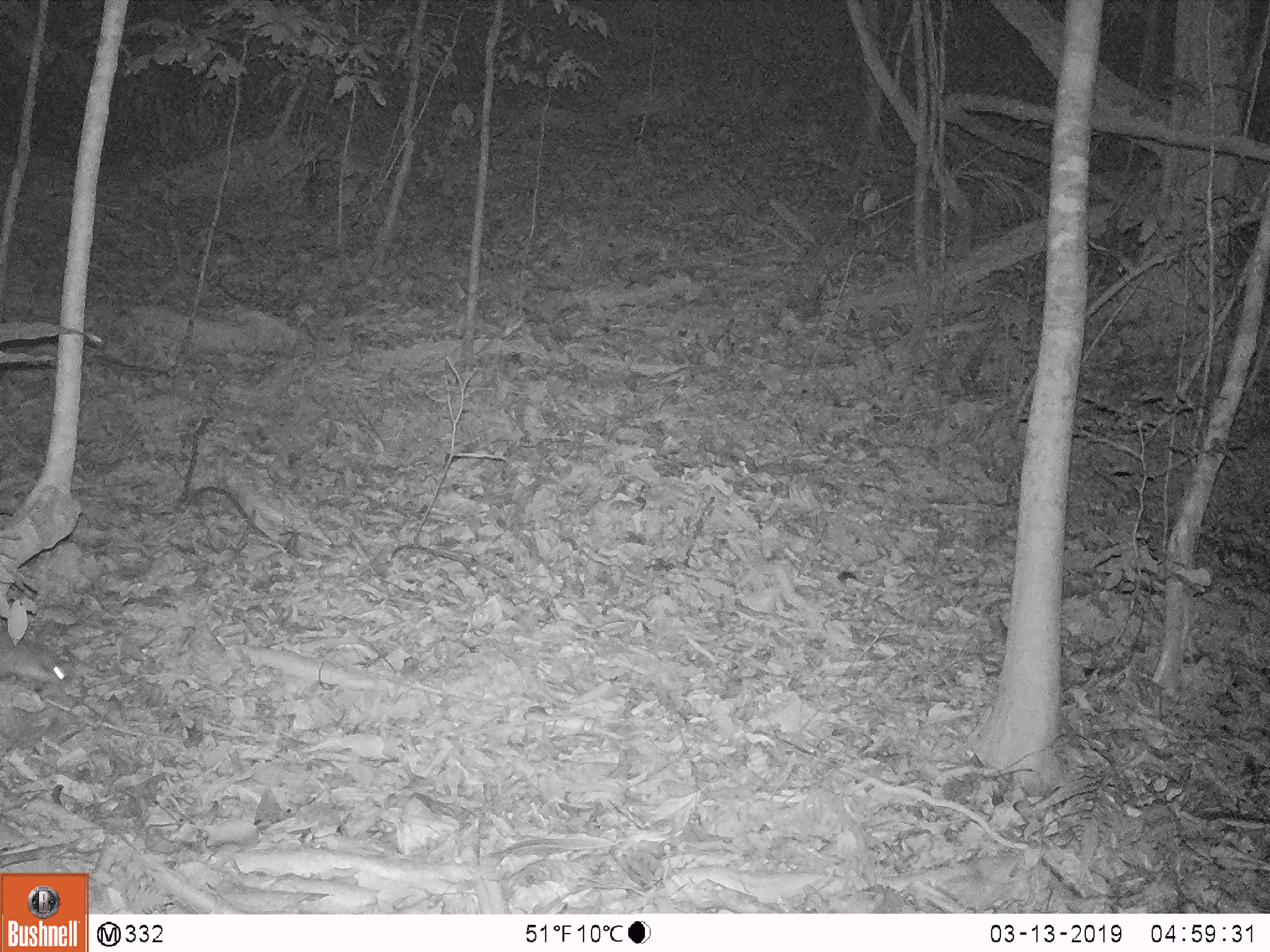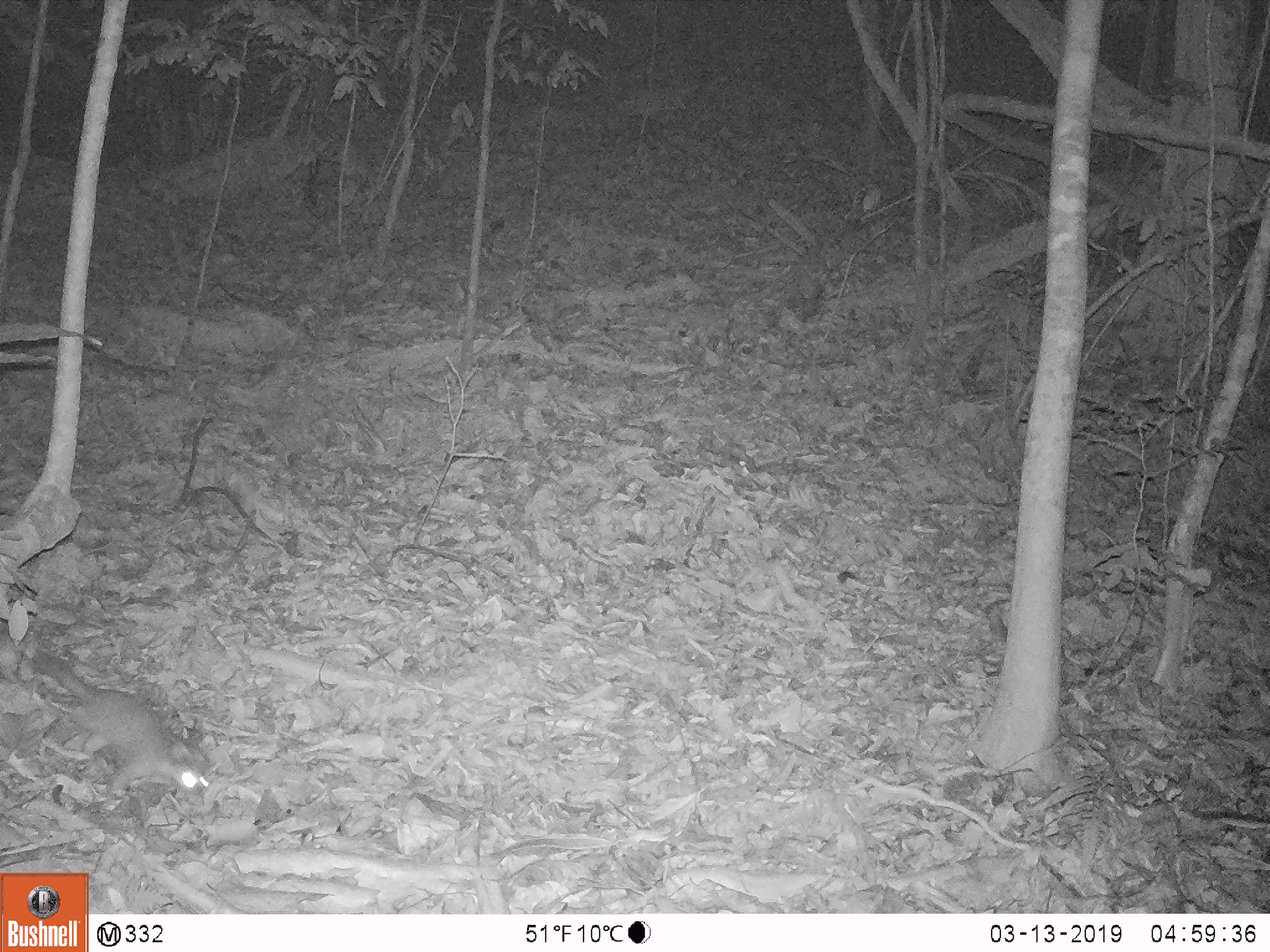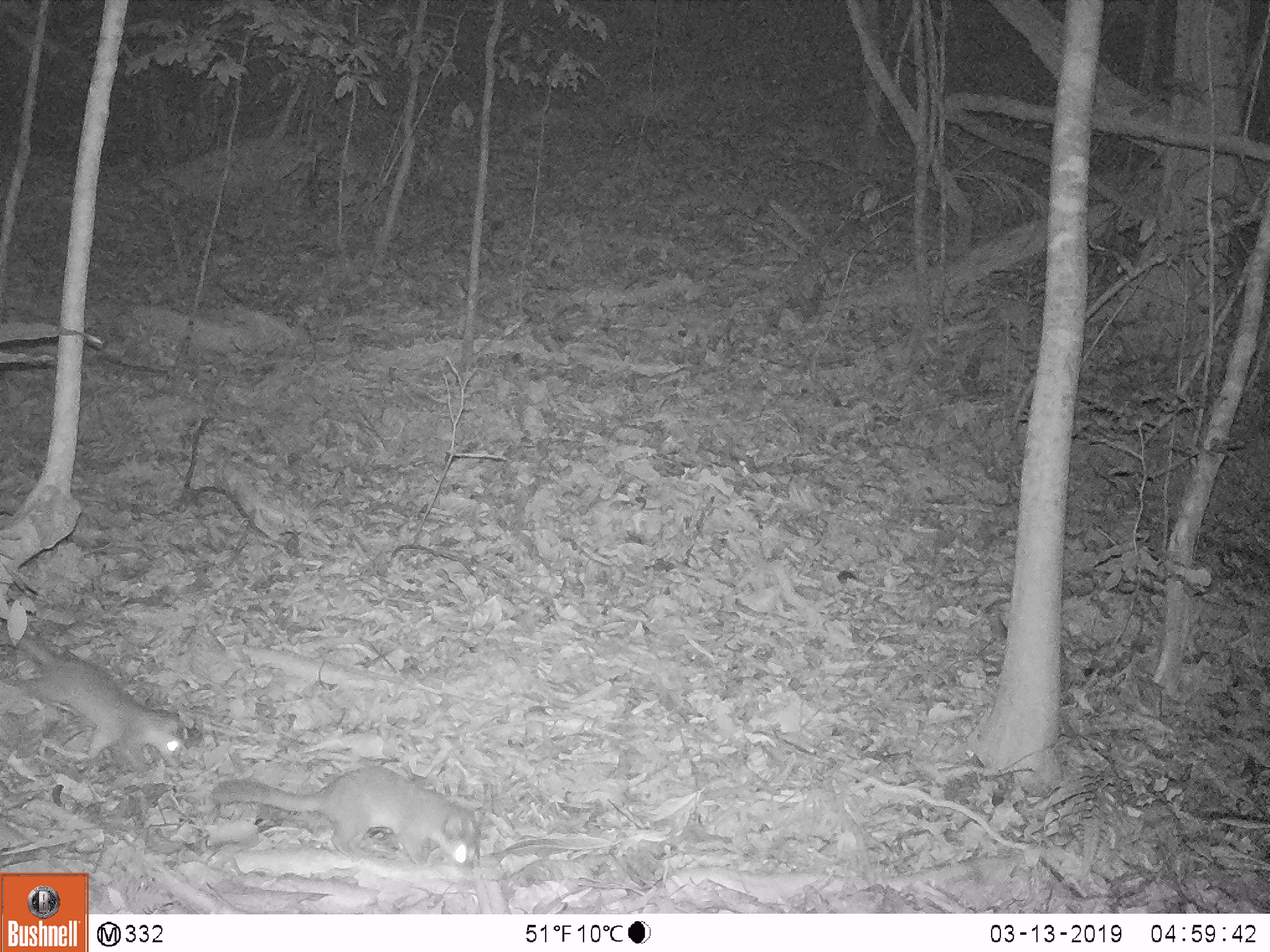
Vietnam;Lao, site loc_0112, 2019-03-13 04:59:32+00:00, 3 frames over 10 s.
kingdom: Animalia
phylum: Chordata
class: Mammalia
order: Carnivora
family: Mustelidae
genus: Melogale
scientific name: Melogale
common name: ferret badger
Ferret badger (Melogale). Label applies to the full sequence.